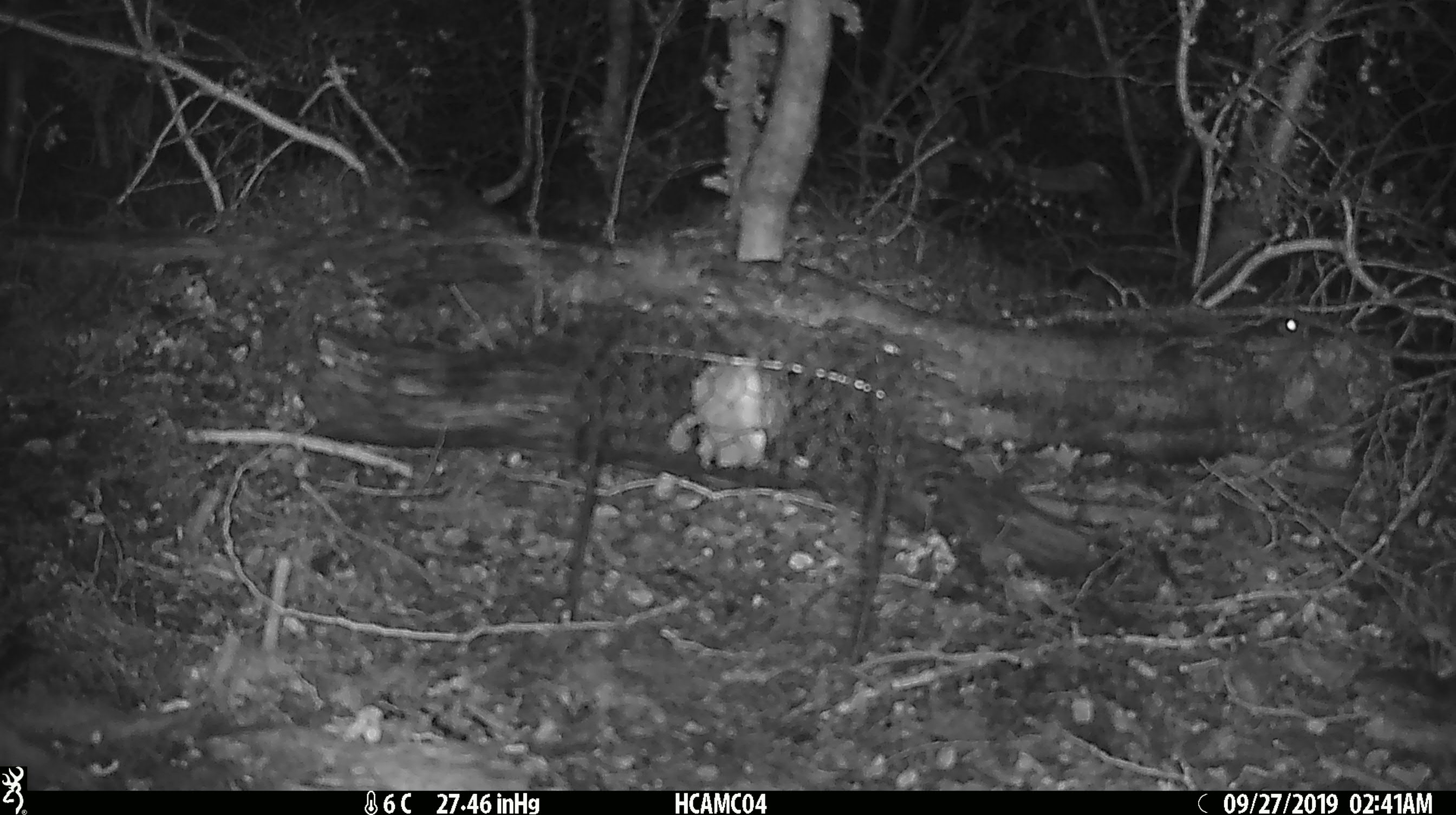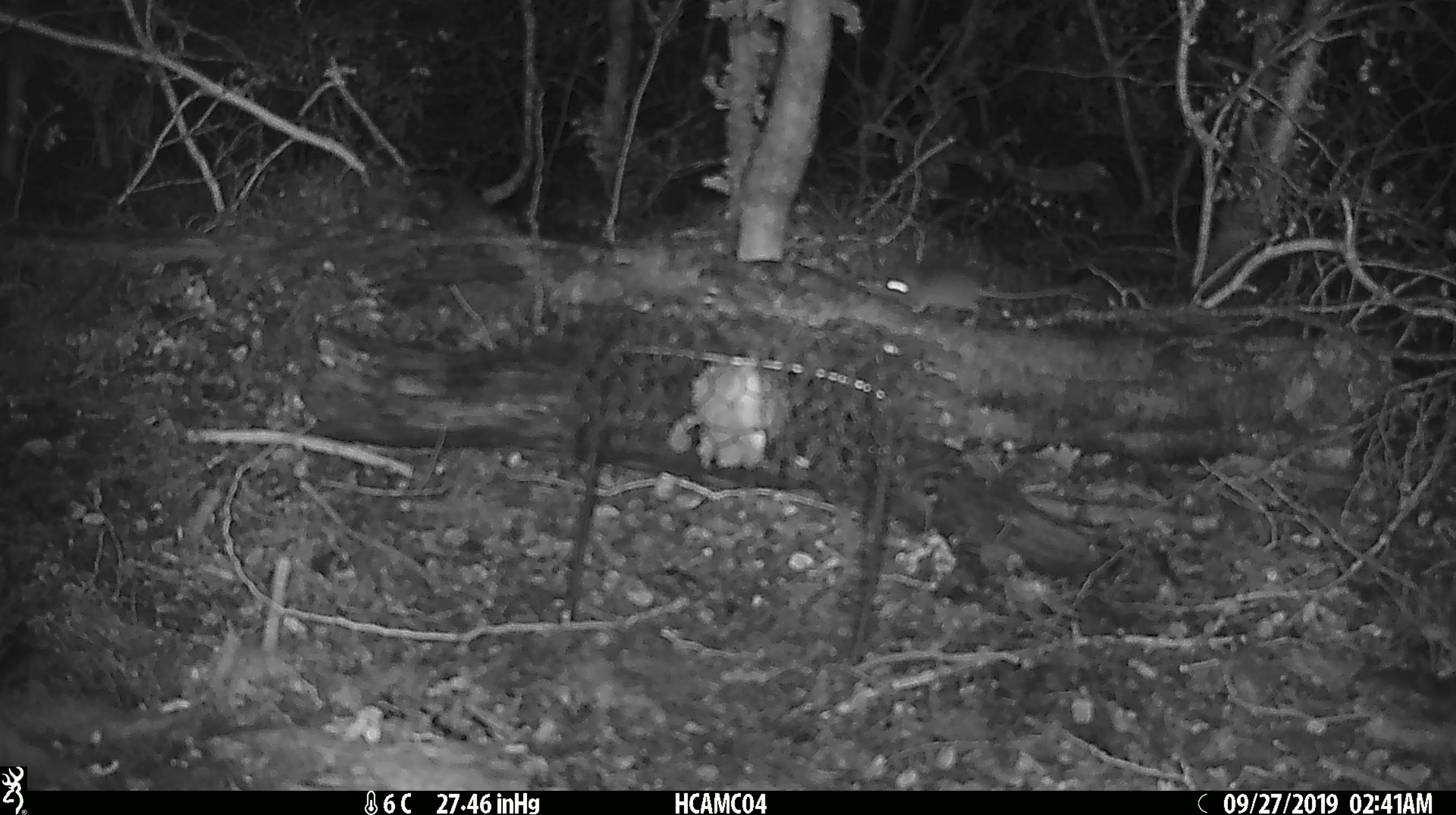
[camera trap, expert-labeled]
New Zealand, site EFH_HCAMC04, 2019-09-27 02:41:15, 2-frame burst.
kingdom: Animalia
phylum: Chordata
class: Mammalia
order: Rodentia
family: Muridae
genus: Mus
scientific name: Mus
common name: mouse